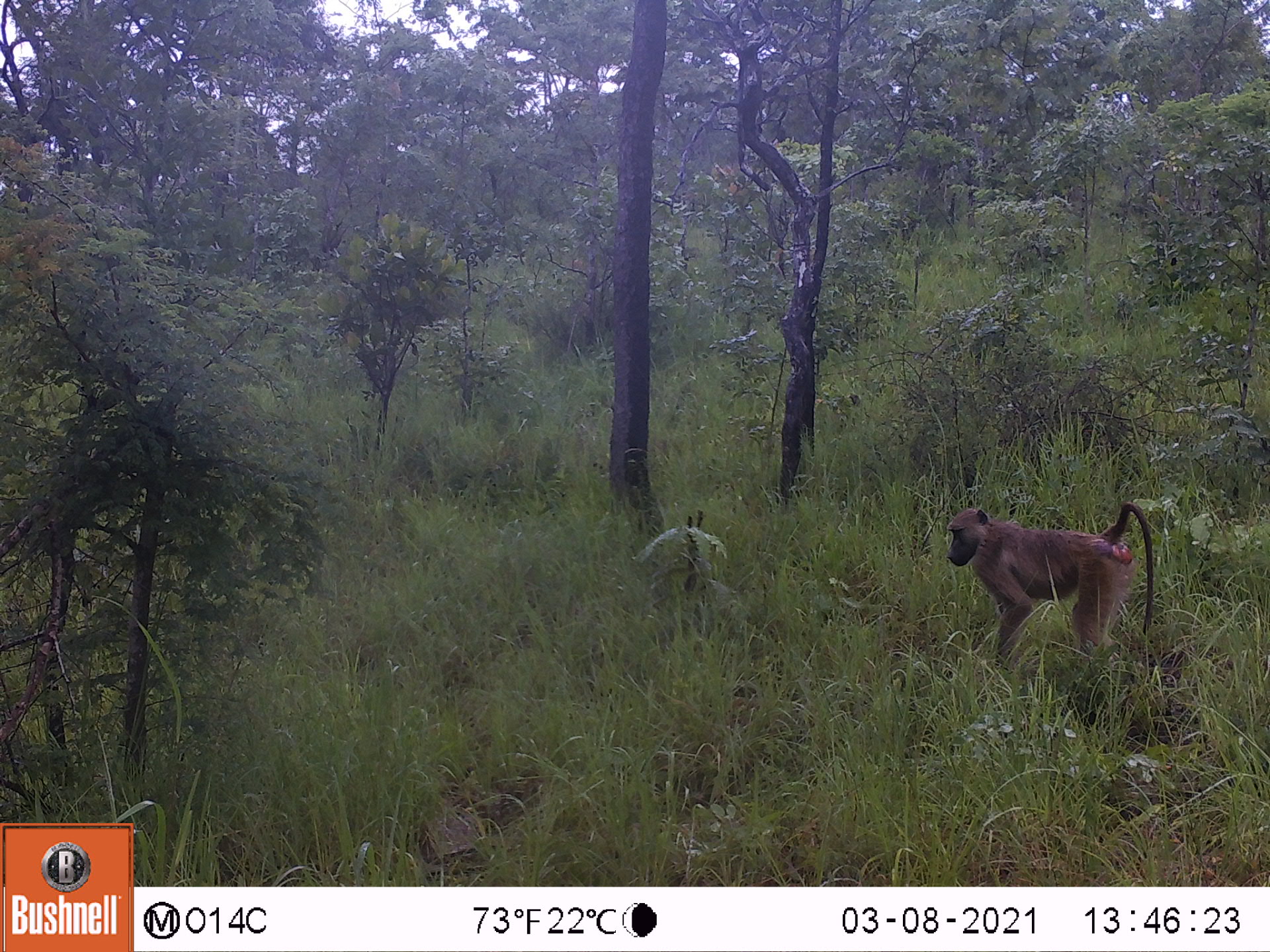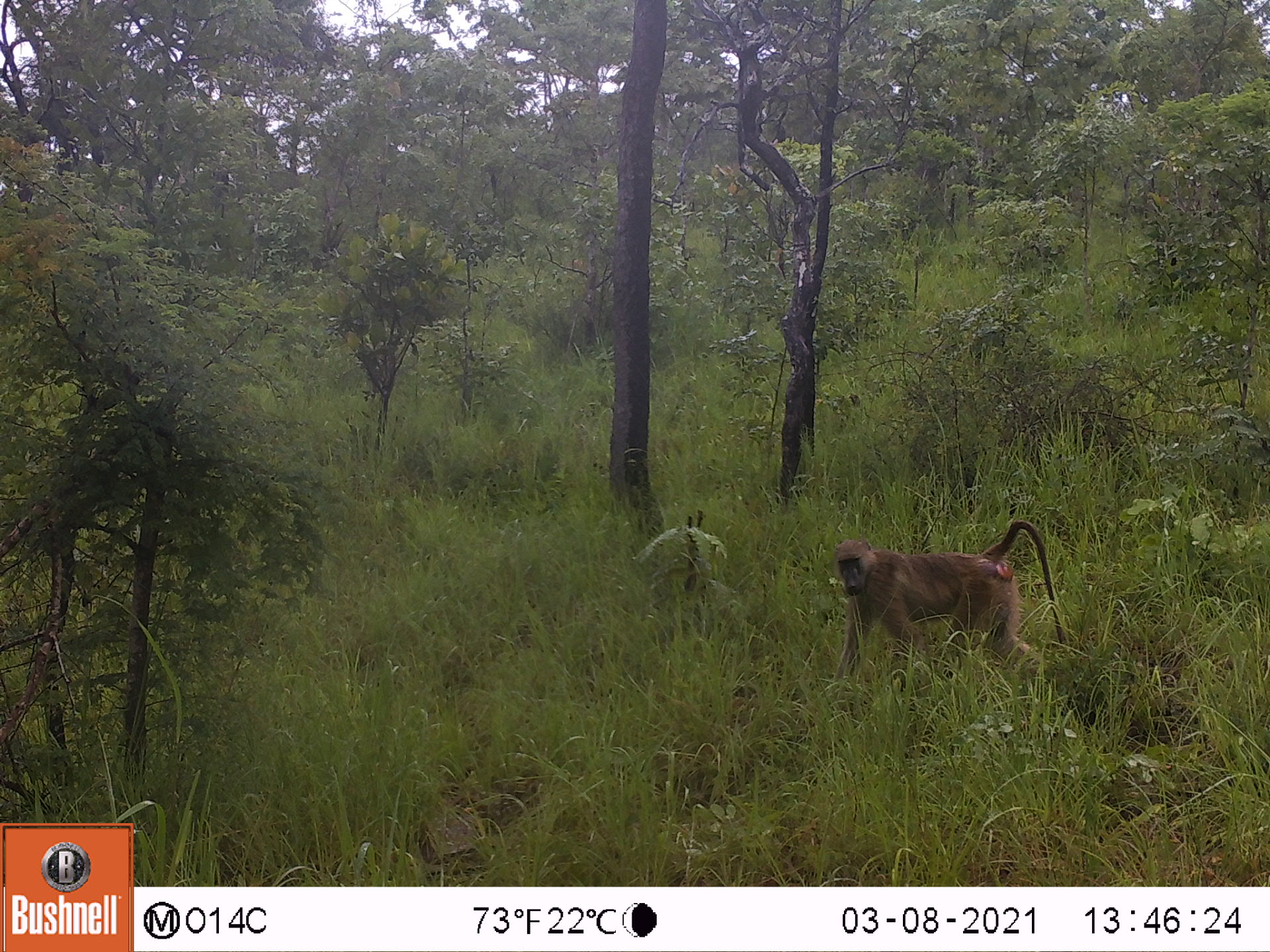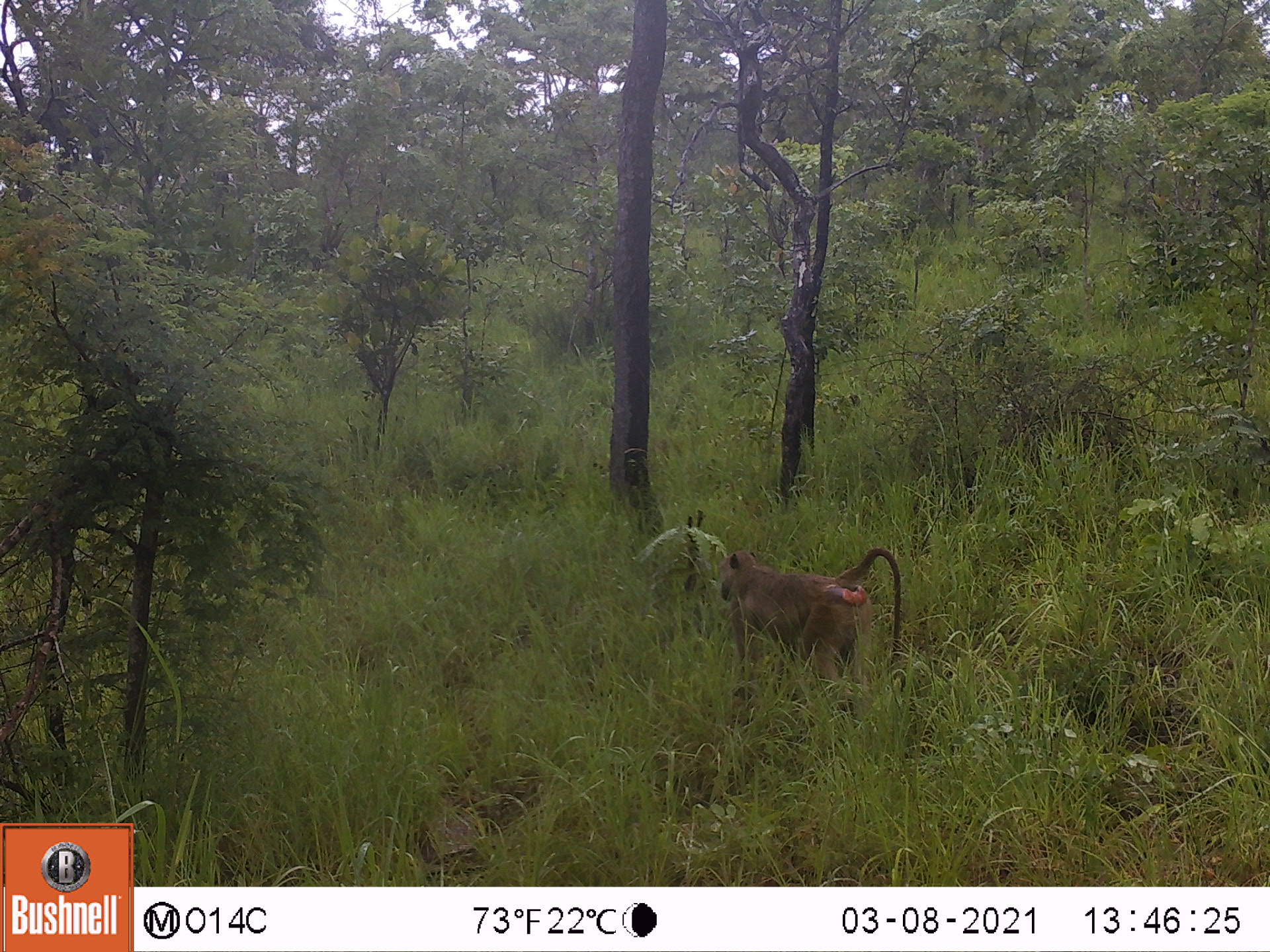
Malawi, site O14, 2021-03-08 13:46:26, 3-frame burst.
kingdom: Animalia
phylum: Chordata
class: Mammalia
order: Primates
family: Cercopithecidae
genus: Papio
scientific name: Papio cynocephalus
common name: yellow baboon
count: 1